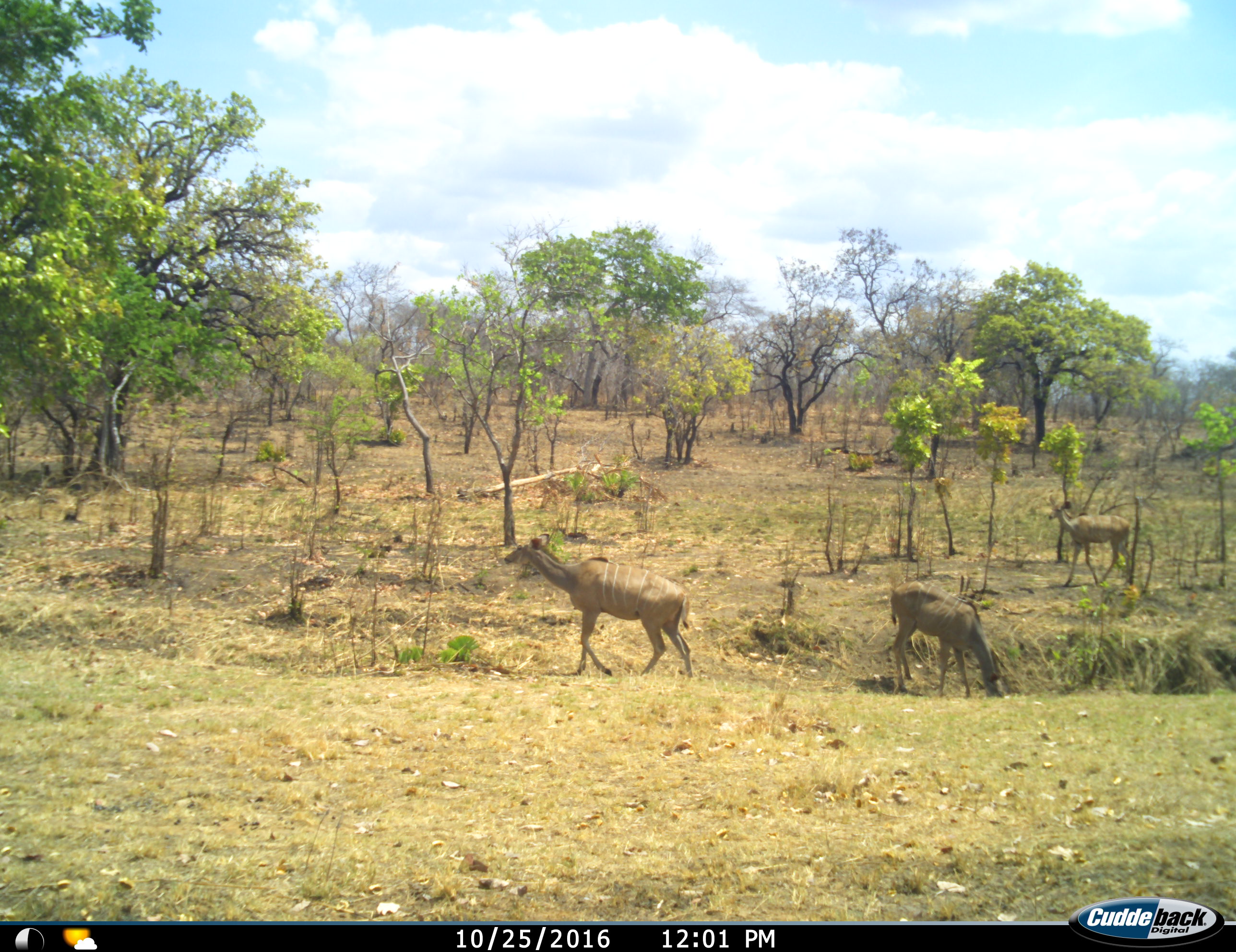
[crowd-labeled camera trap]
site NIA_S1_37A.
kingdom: Animalia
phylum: Chordata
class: Mammalia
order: Artiodactyla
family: Bovidae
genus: Tragelaphus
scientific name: Tragelaphus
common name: kudu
Kudu (Tragelaphus), count 3. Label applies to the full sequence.